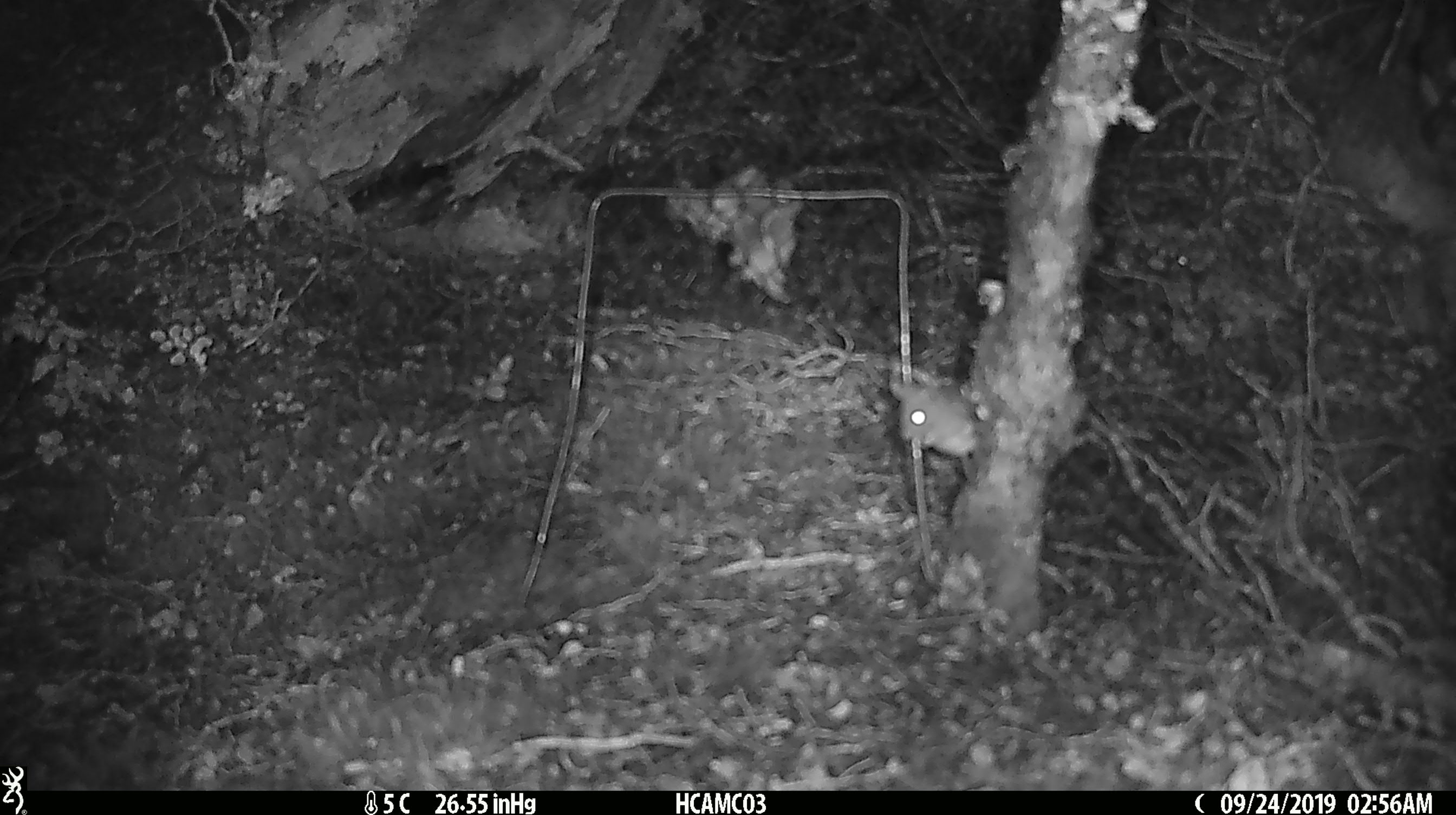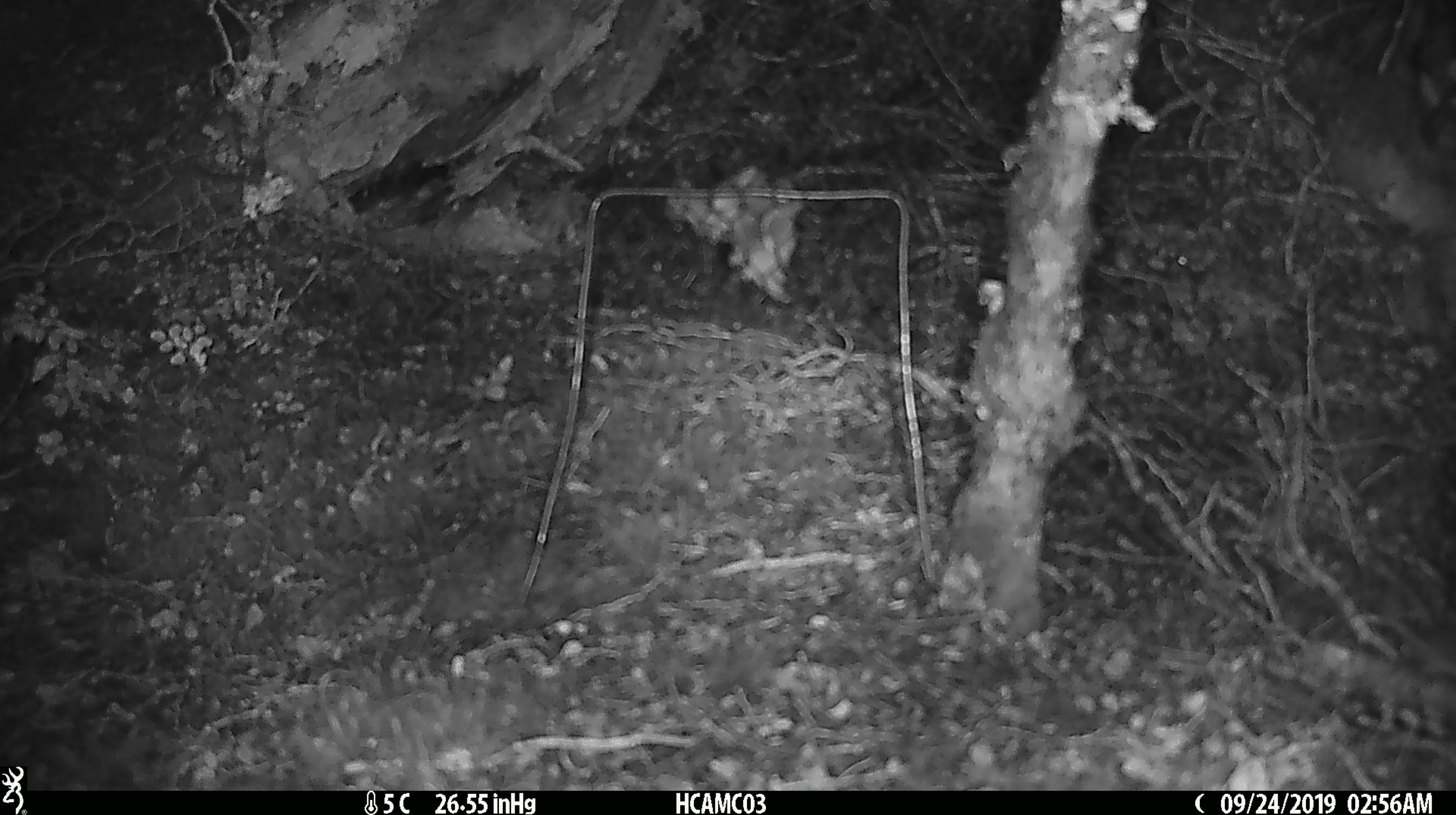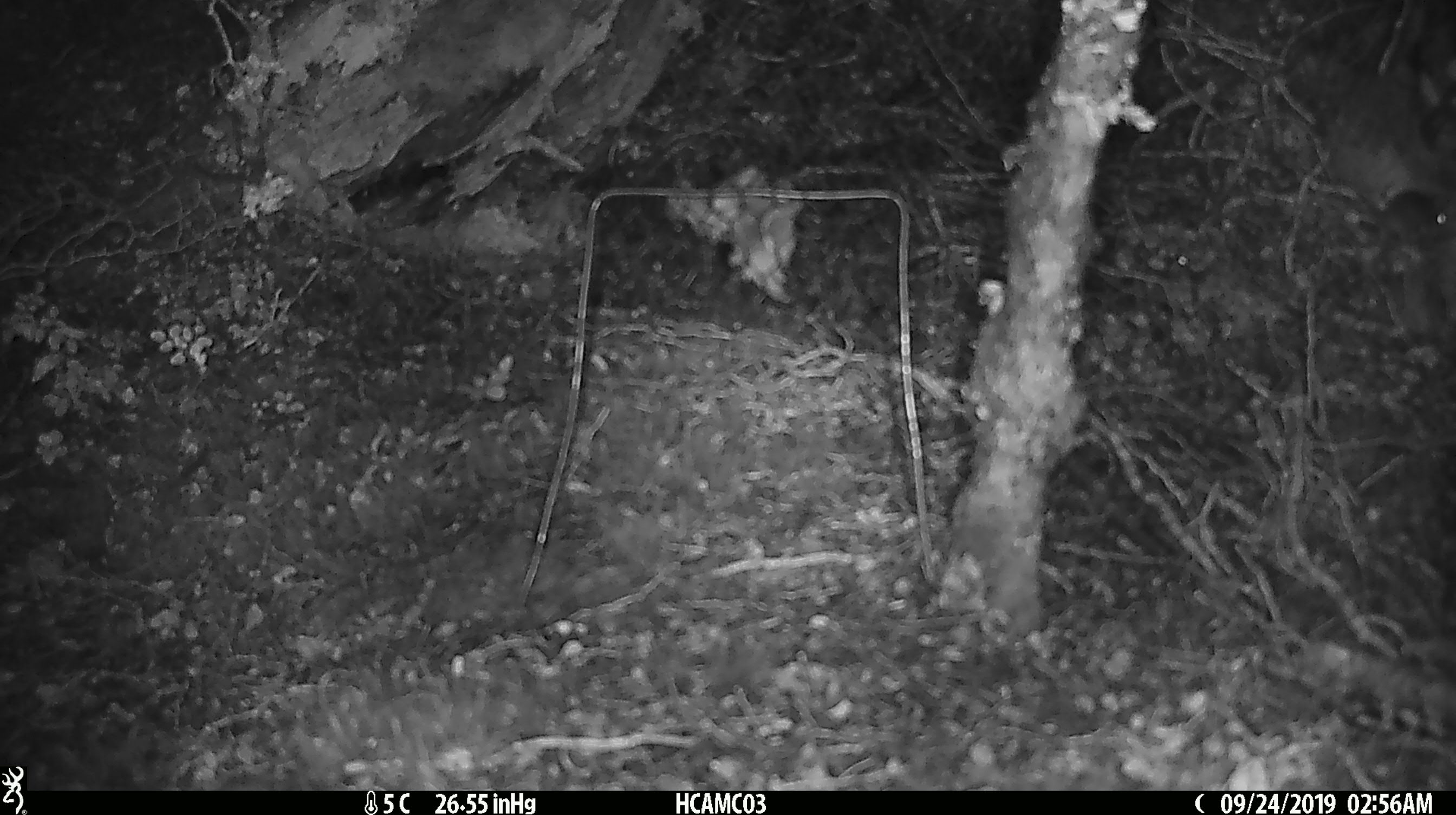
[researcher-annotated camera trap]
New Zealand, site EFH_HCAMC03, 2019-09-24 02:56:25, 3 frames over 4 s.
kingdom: Animalia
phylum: Chordata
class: Mammalia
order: Rodentia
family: Muridae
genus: Mus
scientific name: Mus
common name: mouse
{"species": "mouse (Mus)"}